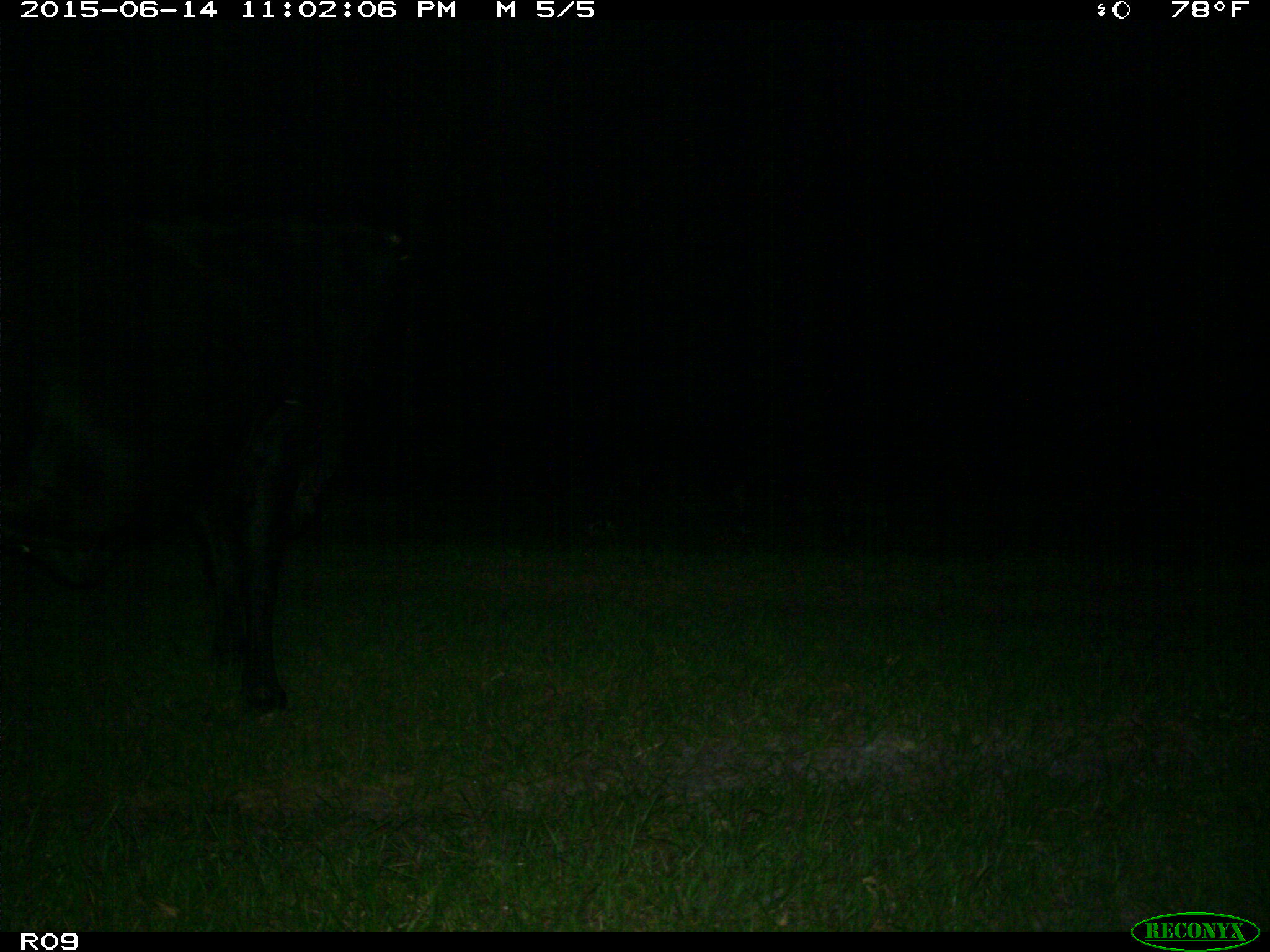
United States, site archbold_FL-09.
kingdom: Animalia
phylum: Chordata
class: Mammalia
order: Artiodactyla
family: Bovidae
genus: Bos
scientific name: Bos taurus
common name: domestic cow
Bos taurus (domestic cow).